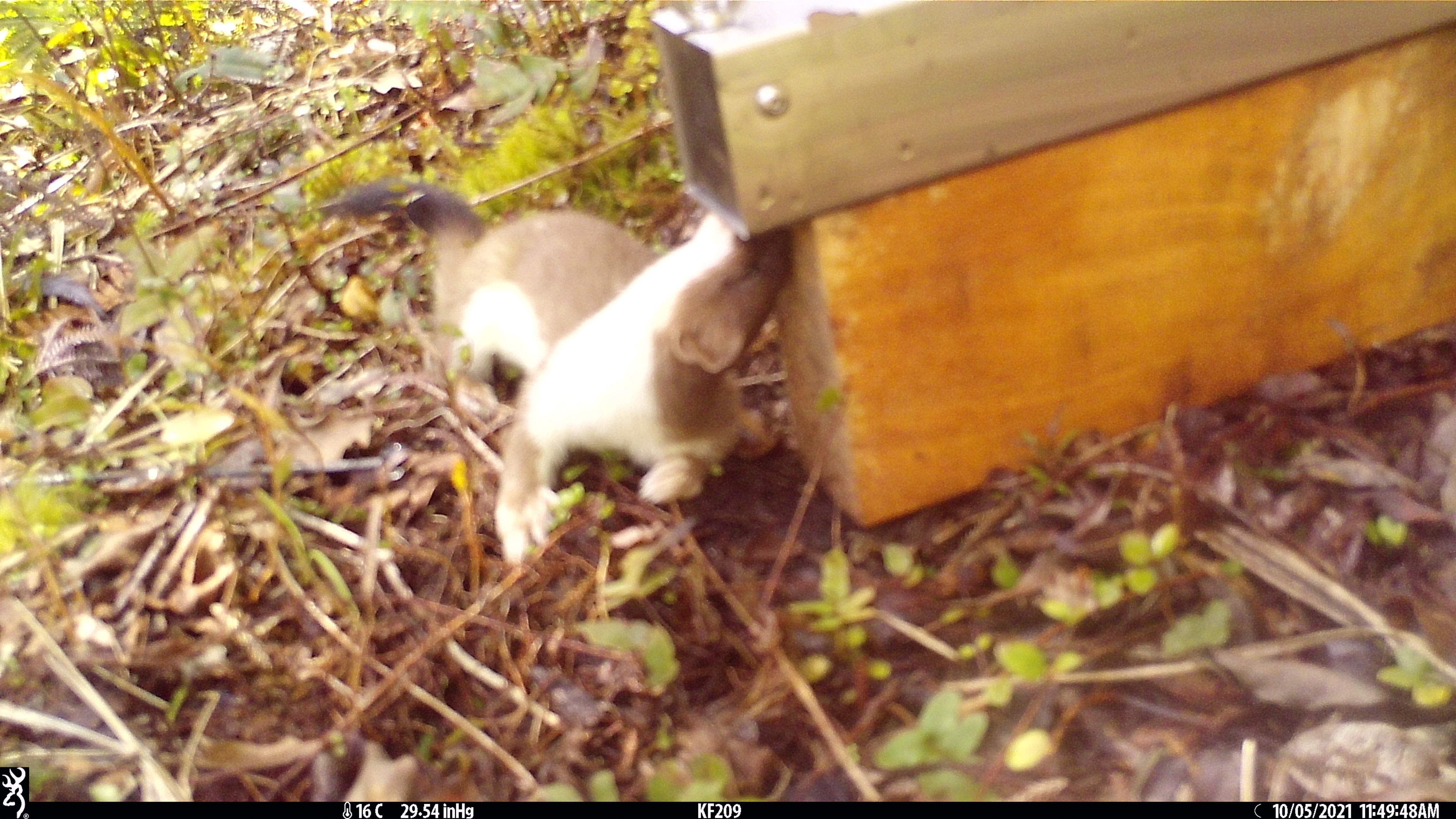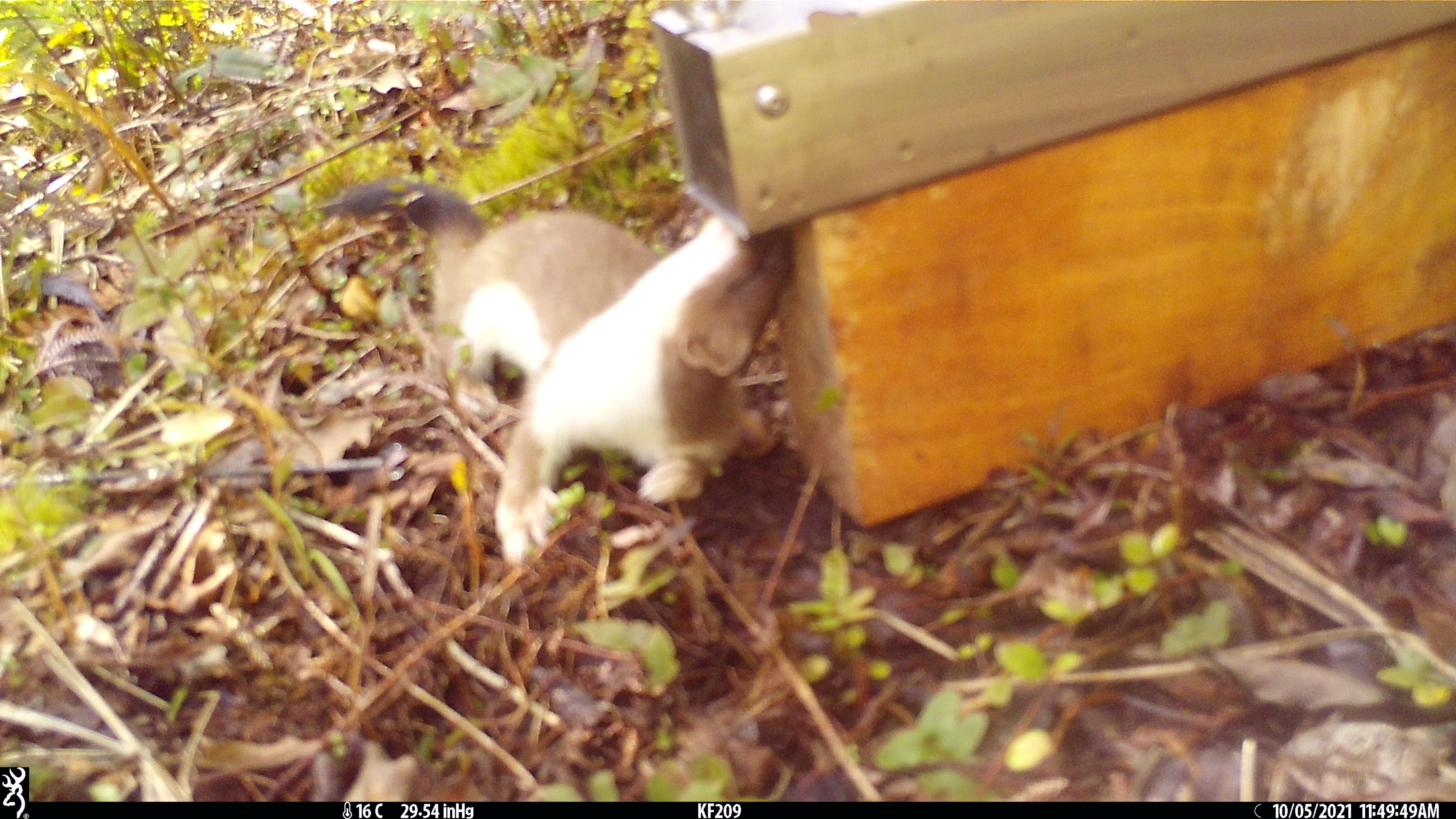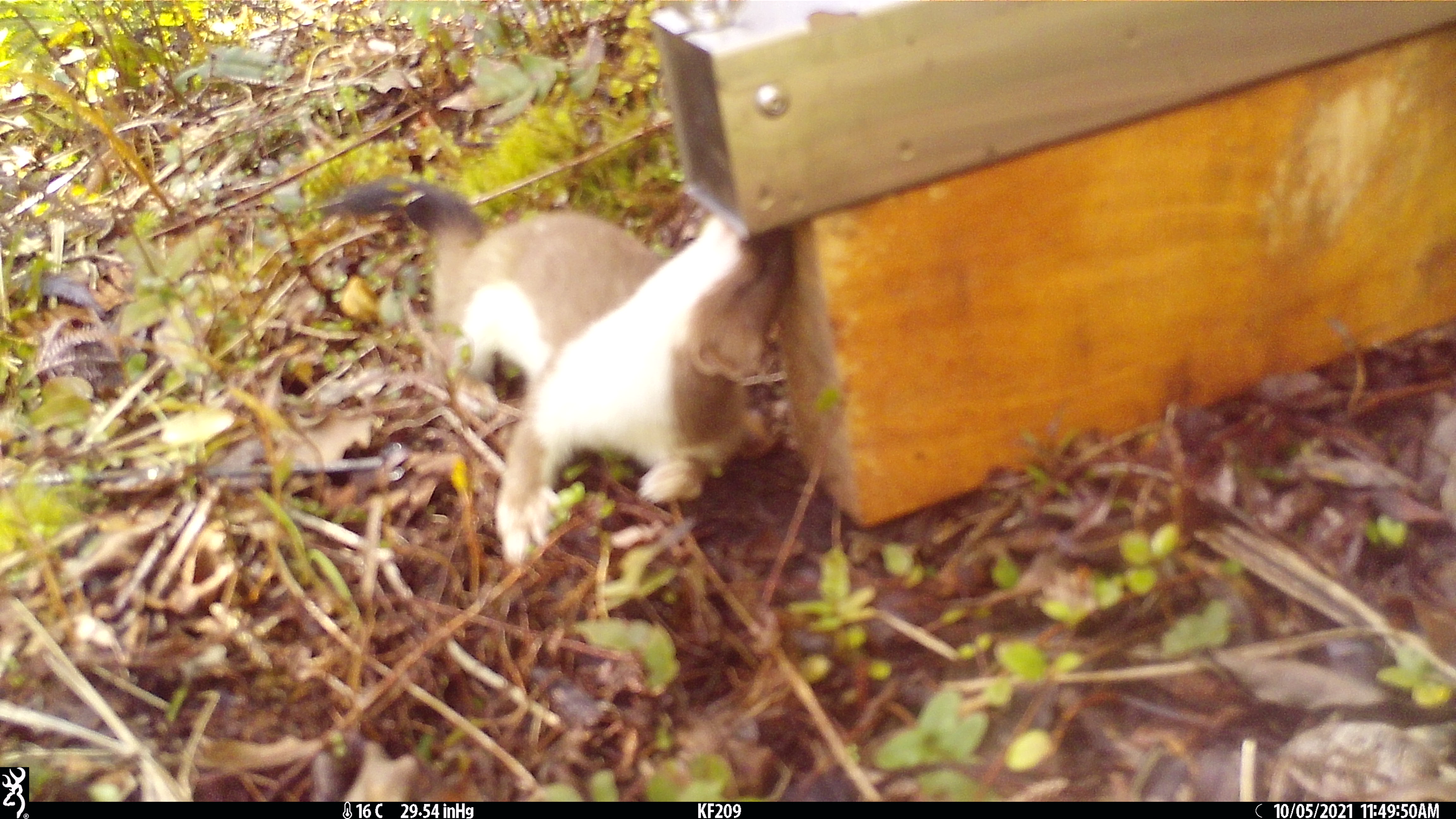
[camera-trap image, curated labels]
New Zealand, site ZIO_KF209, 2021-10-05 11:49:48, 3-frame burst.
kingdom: Animalia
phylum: Chordata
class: Mammalia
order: Carnivora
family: Mustelidae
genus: Mustela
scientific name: Mustela erminea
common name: stoat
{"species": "stoat (Mustela erminea)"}